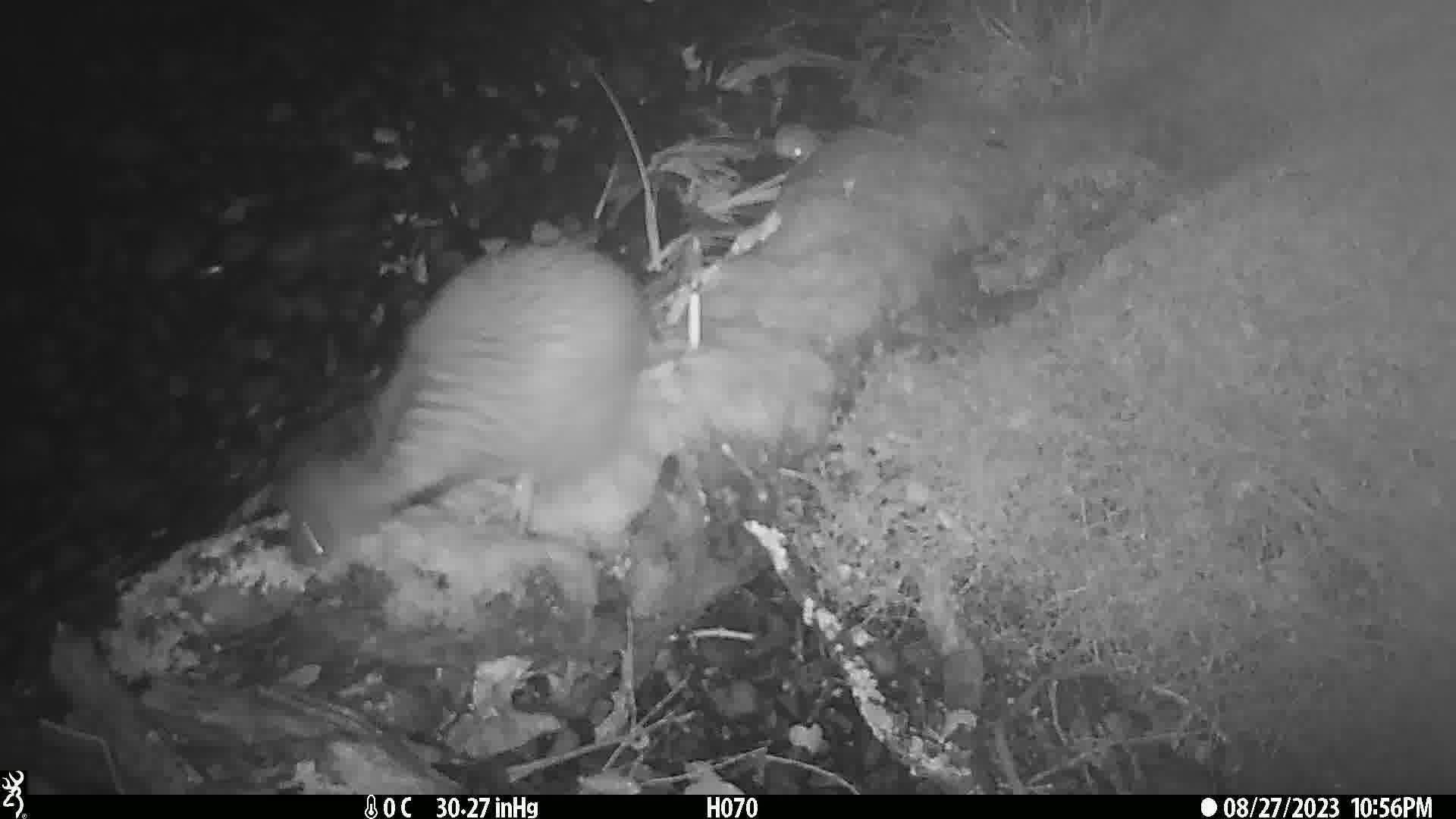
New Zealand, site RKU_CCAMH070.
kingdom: Animalia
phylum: Chordata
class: Aves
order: Apterygiformes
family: Apterygidae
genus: Apteryx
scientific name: Apteryx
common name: kiwi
Kiwi (Apteryx).